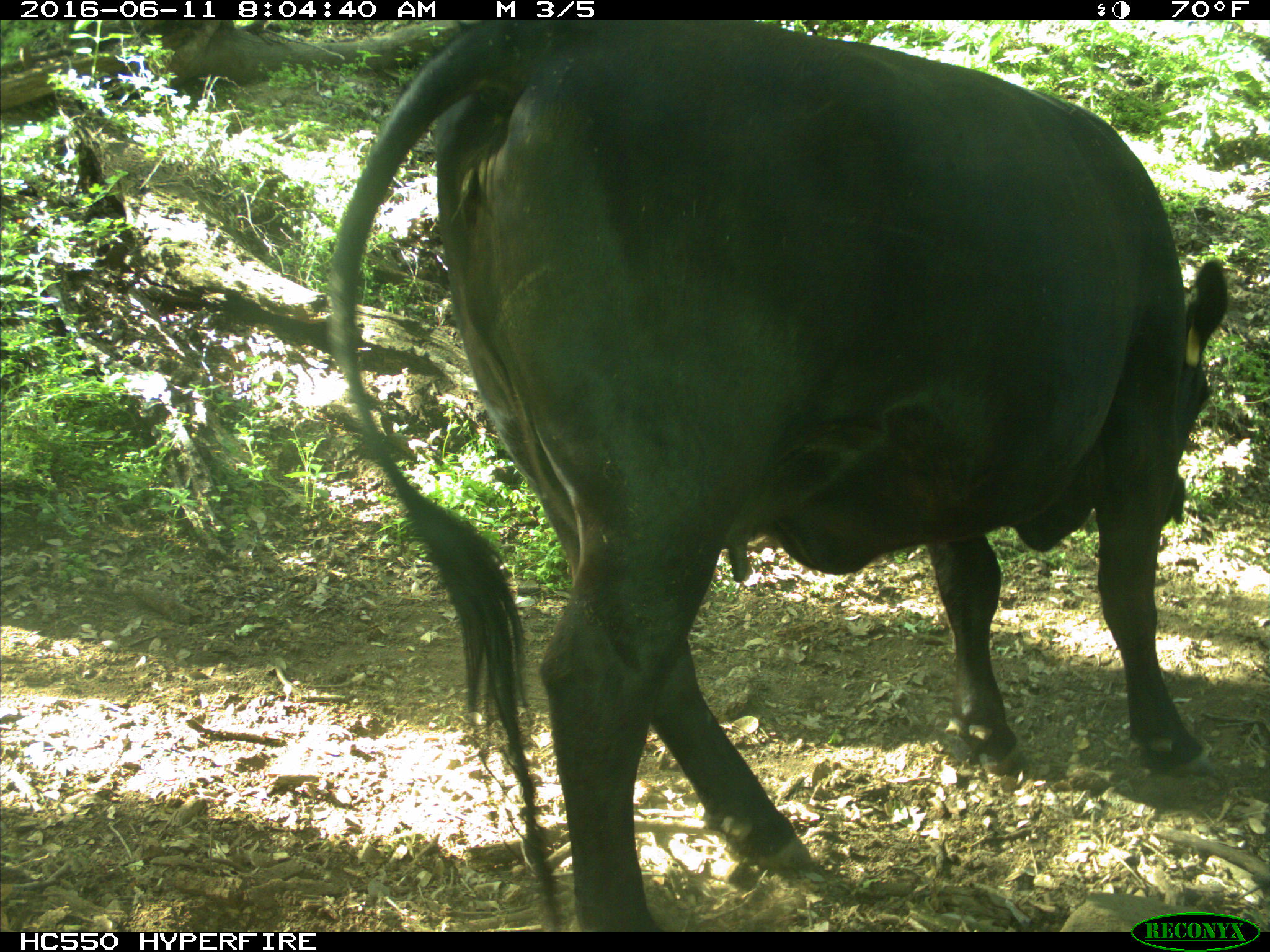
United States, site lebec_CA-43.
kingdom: Animalia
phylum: Chordata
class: Mammalia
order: Artiodactyla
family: Bovidae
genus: Bos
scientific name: Bos taurus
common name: domestic cow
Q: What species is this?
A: Bos taurus (domestic cow).